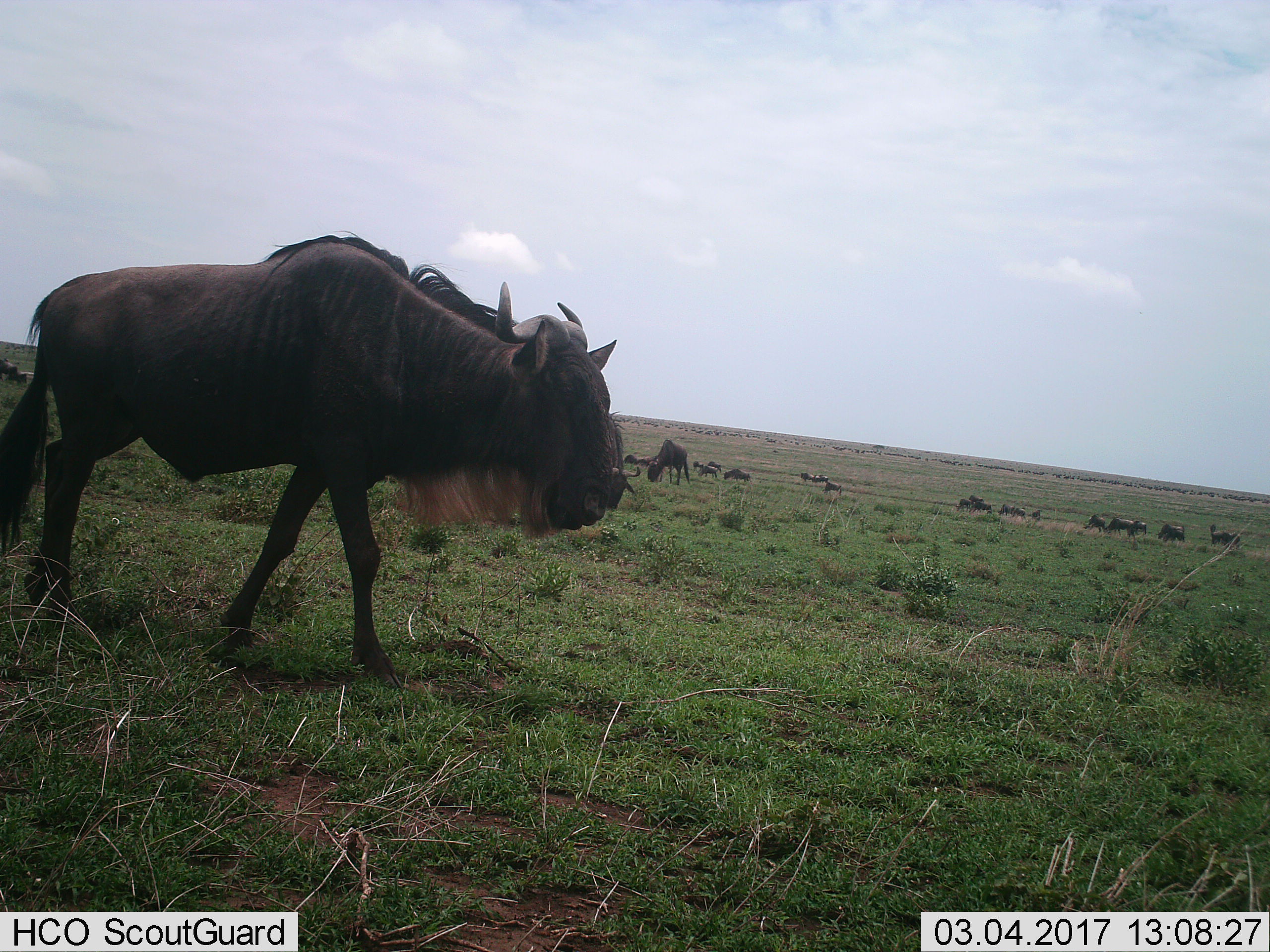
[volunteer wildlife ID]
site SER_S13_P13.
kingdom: Animalia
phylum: Chordata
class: Mammalia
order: Artiodactyla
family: Bovidae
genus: Connochaetes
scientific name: Connochaetes taurinus taurinus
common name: blue wildebeest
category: wildebeestblue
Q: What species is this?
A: Wildebeestblue (blue wildebeest) (Connochaetes taurinus taurinus).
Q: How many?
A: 11-50.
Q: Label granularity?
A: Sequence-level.